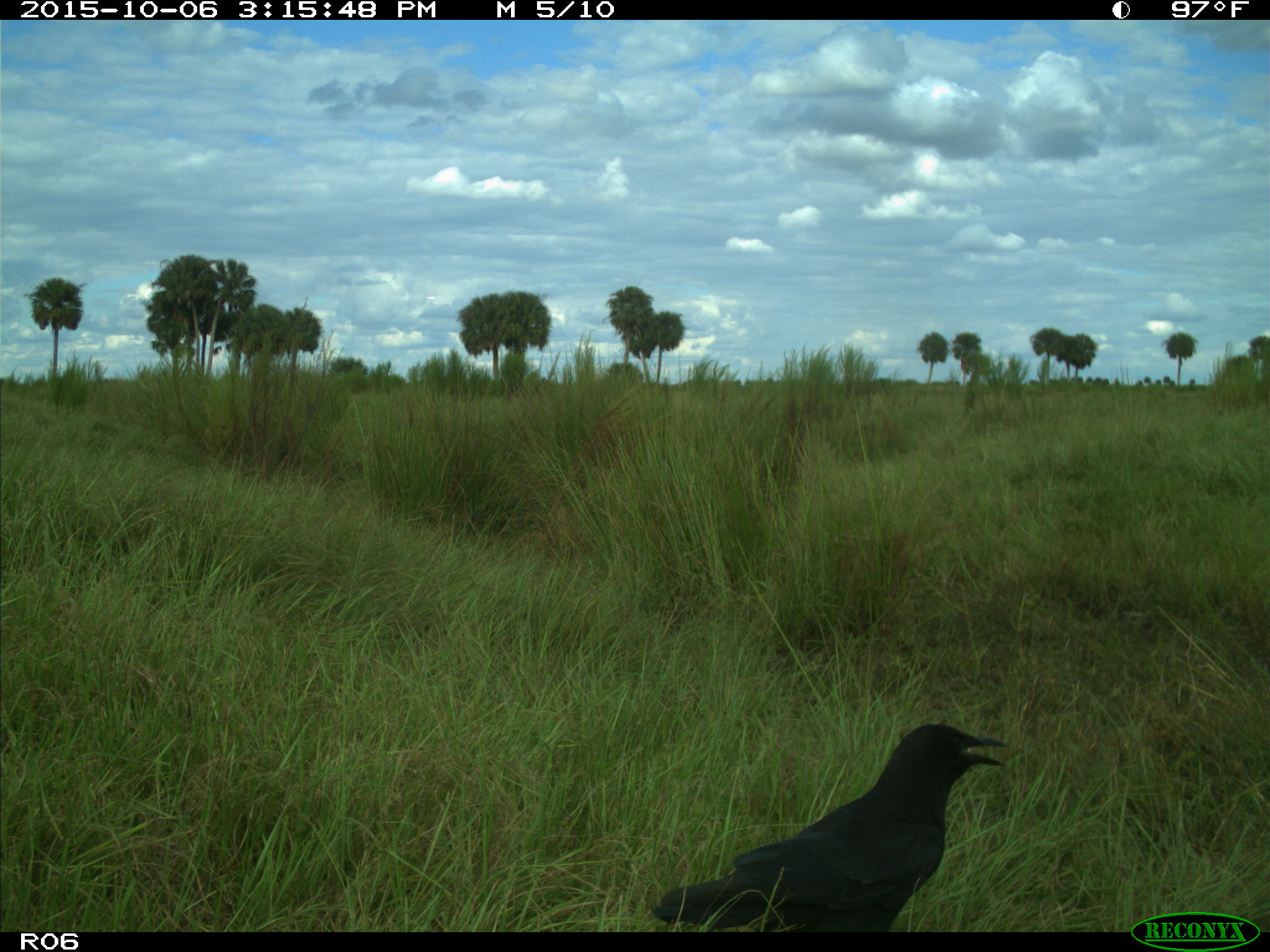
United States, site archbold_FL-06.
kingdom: Animalia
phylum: Chordata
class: Aves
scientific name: Aves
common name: birds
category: unidentified bird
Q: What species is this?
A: Unidentified bird (birds) (Aves).